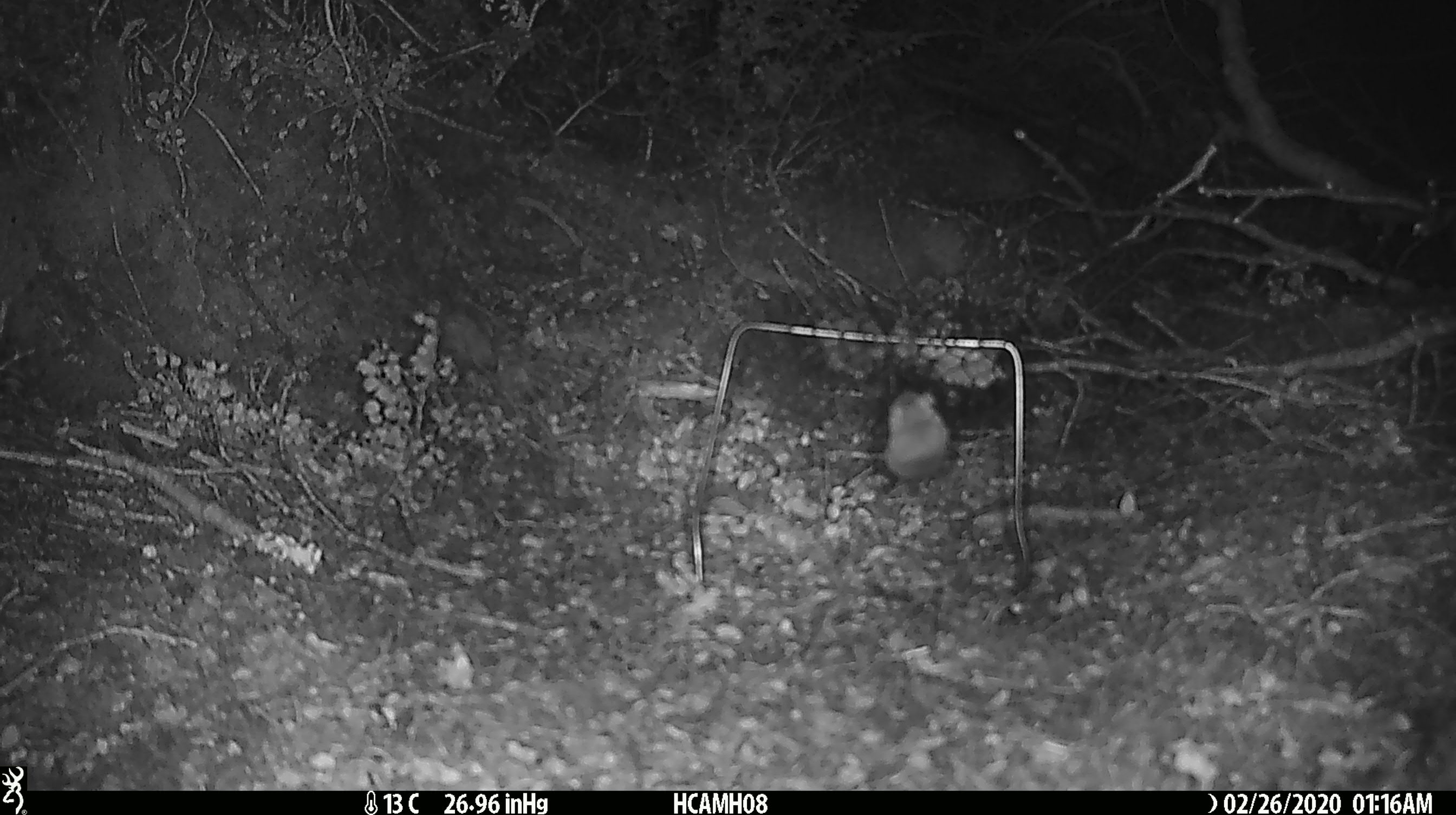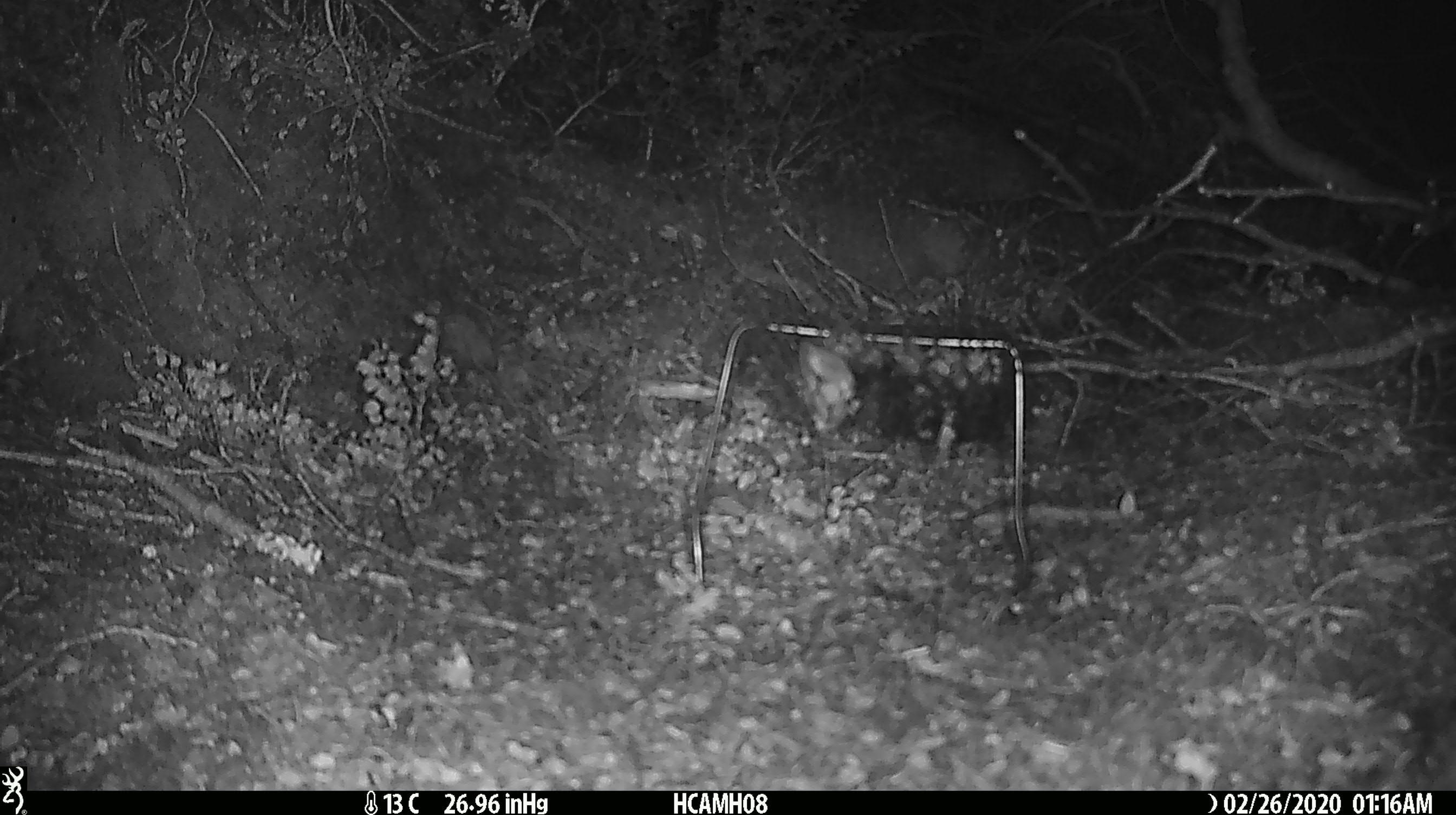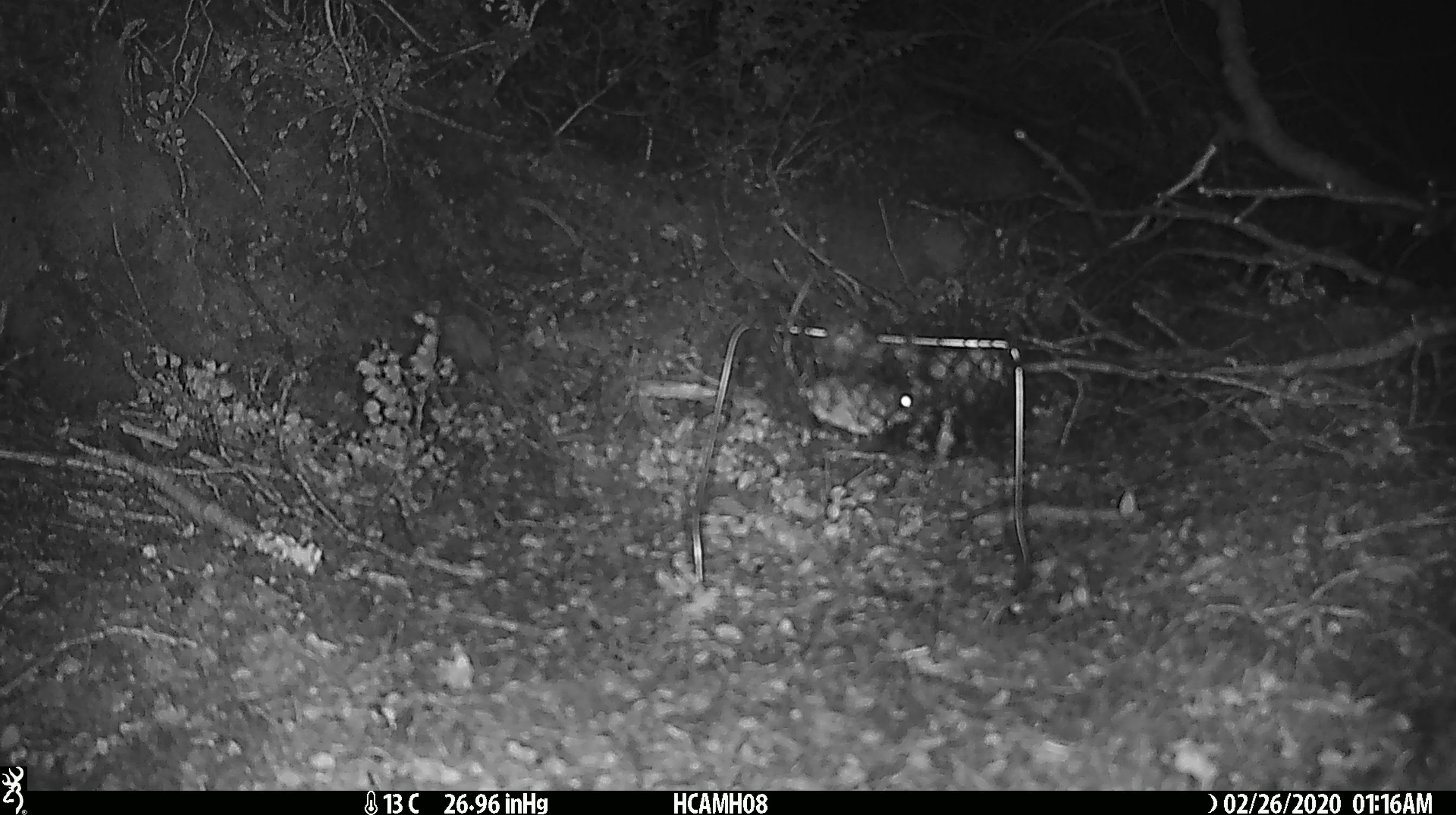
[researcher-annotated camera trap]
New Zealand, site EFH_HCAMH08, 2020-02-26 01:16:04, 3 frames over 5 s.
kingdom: Animalia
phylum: Chordata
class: Mammalia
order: Rodentia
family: Muridae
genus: Mus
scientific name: Mus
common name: mouse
Mouse (Mus).